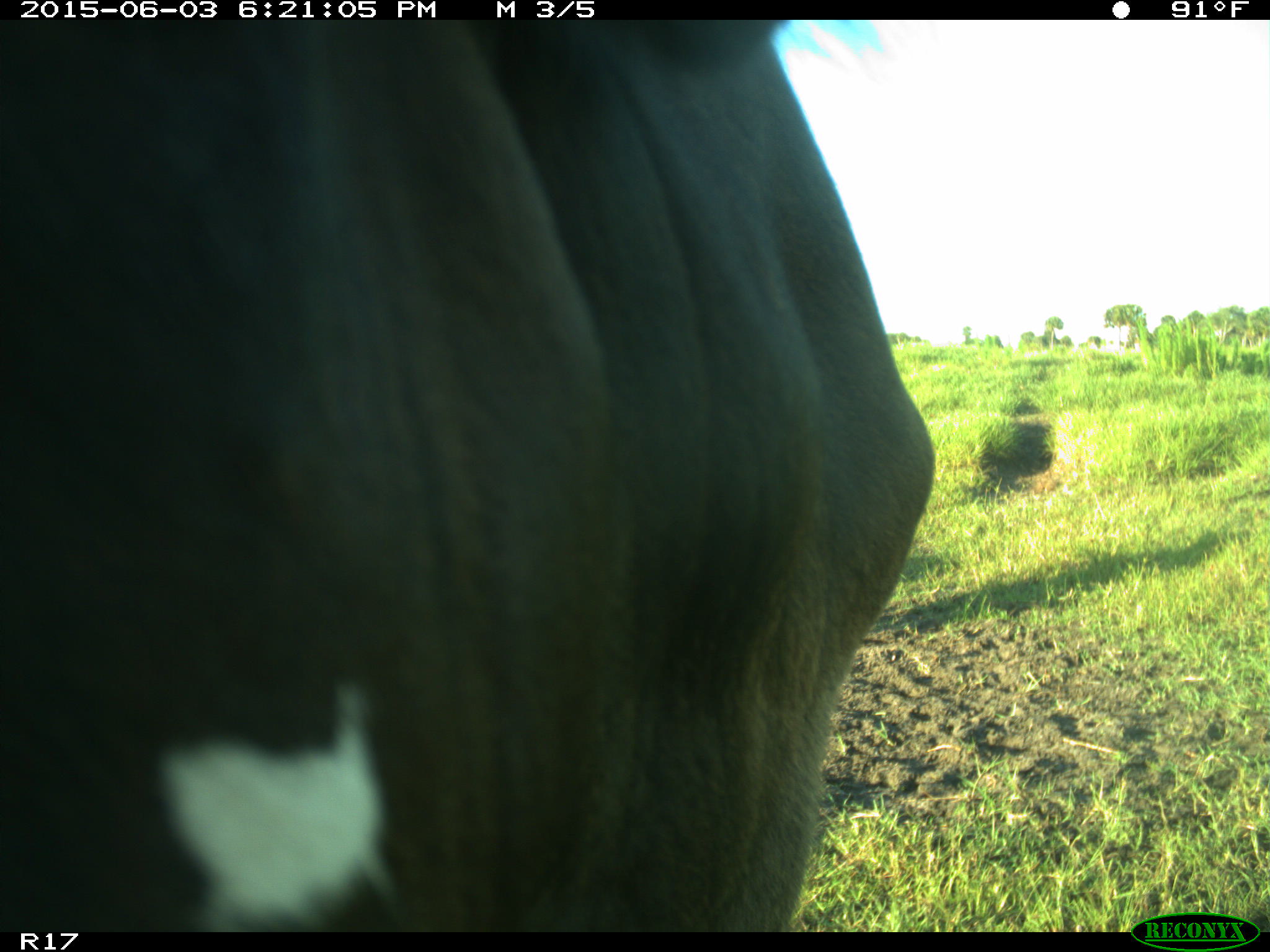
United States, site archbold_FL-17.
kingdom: Animalia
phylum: Chordata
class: Mammalia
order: Artiodactyla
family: Bovidae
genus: Bos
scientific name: Bos taurus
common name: domestic cow